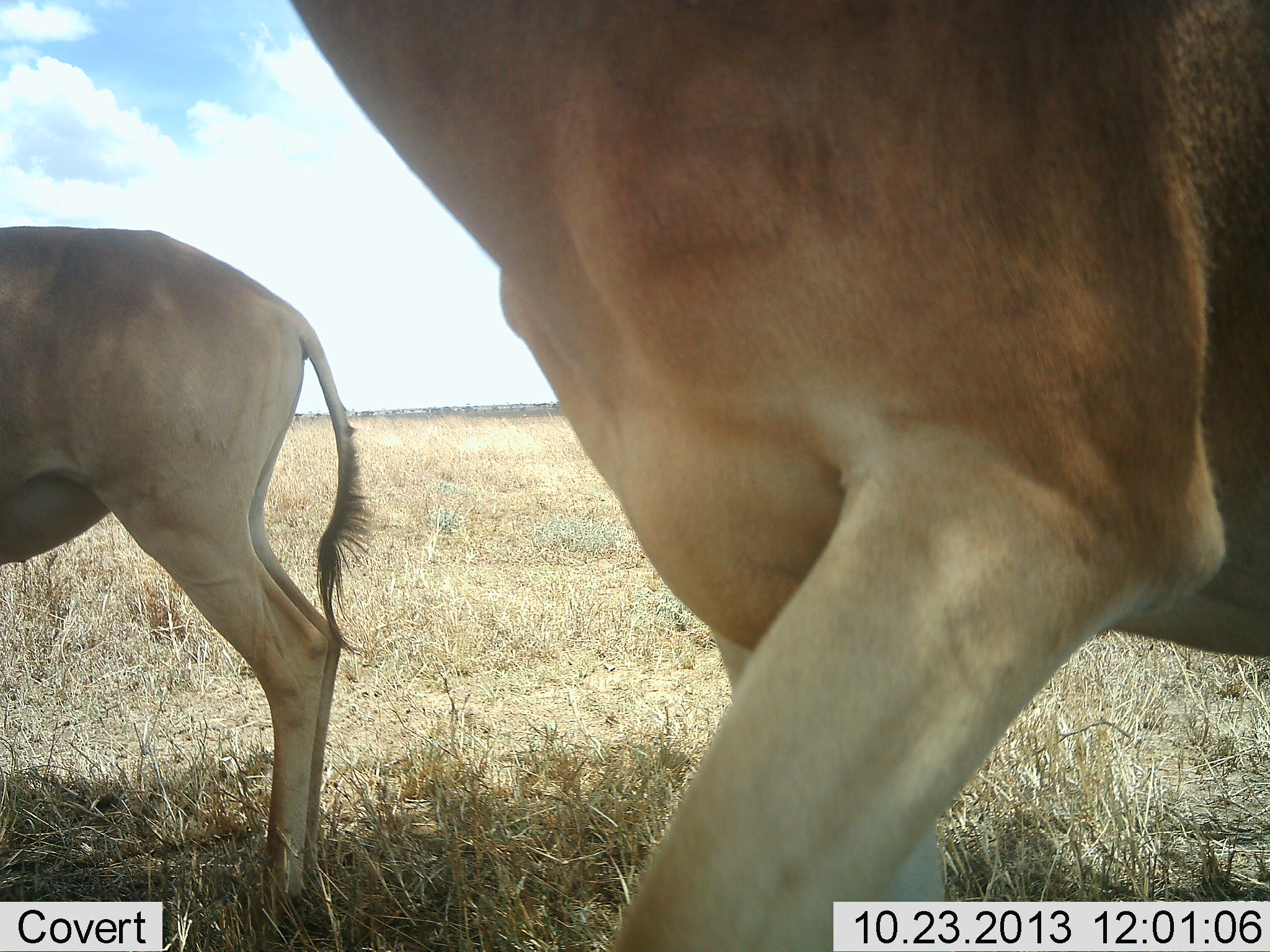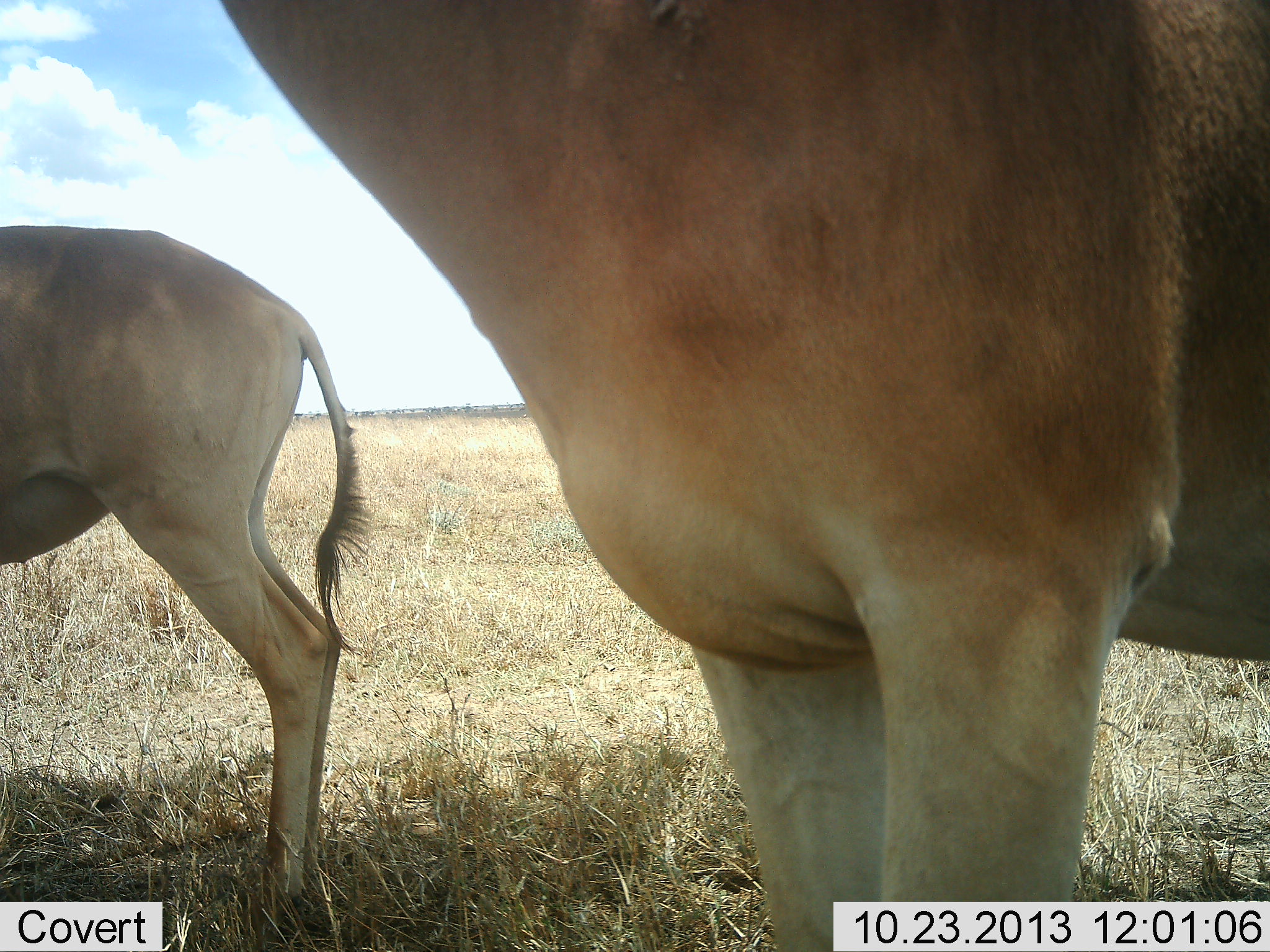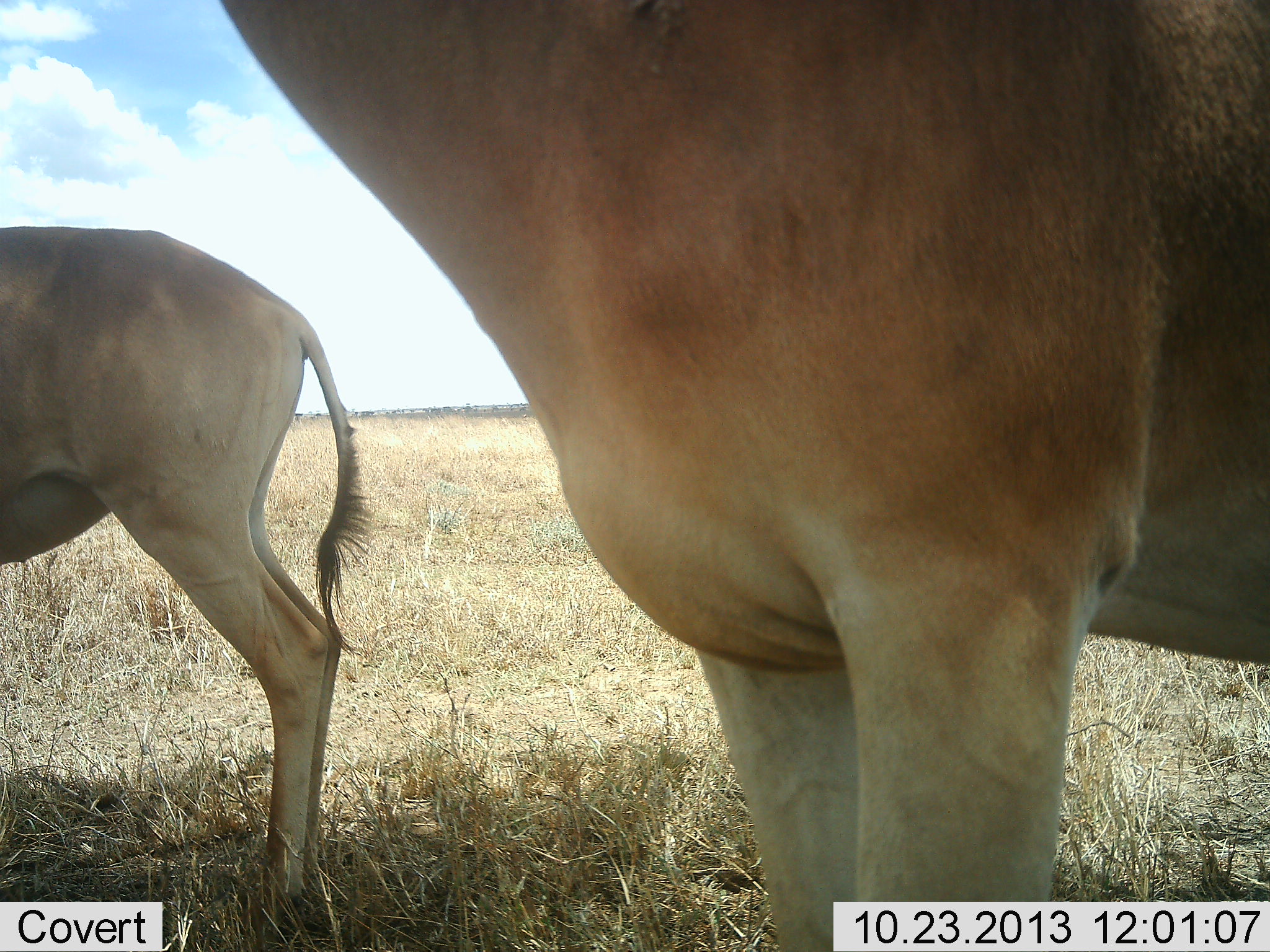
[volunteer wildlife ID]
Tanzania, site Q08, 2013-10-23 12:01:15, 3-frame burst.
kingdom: Animalia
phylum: Chordata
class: Mammalia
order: Artiodactyla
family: Bovidae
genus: Alcelaphus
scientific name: Alcelaphus buselaphus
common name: hartebeest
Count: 2.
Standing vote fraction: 94%.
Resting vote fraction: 0%.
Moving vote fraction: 6%.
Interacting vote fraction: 0%.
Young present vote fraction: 6%.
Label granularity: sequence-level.